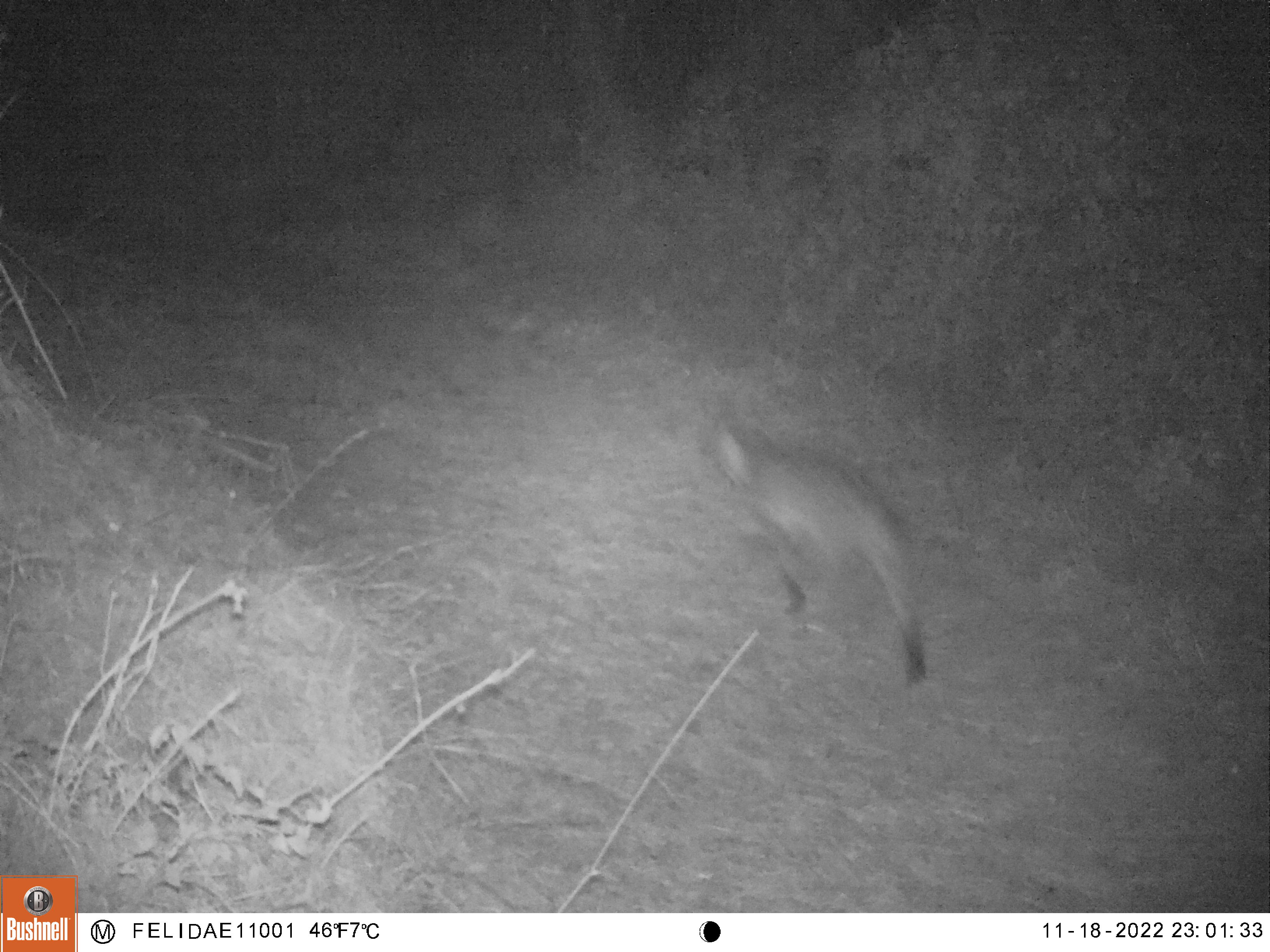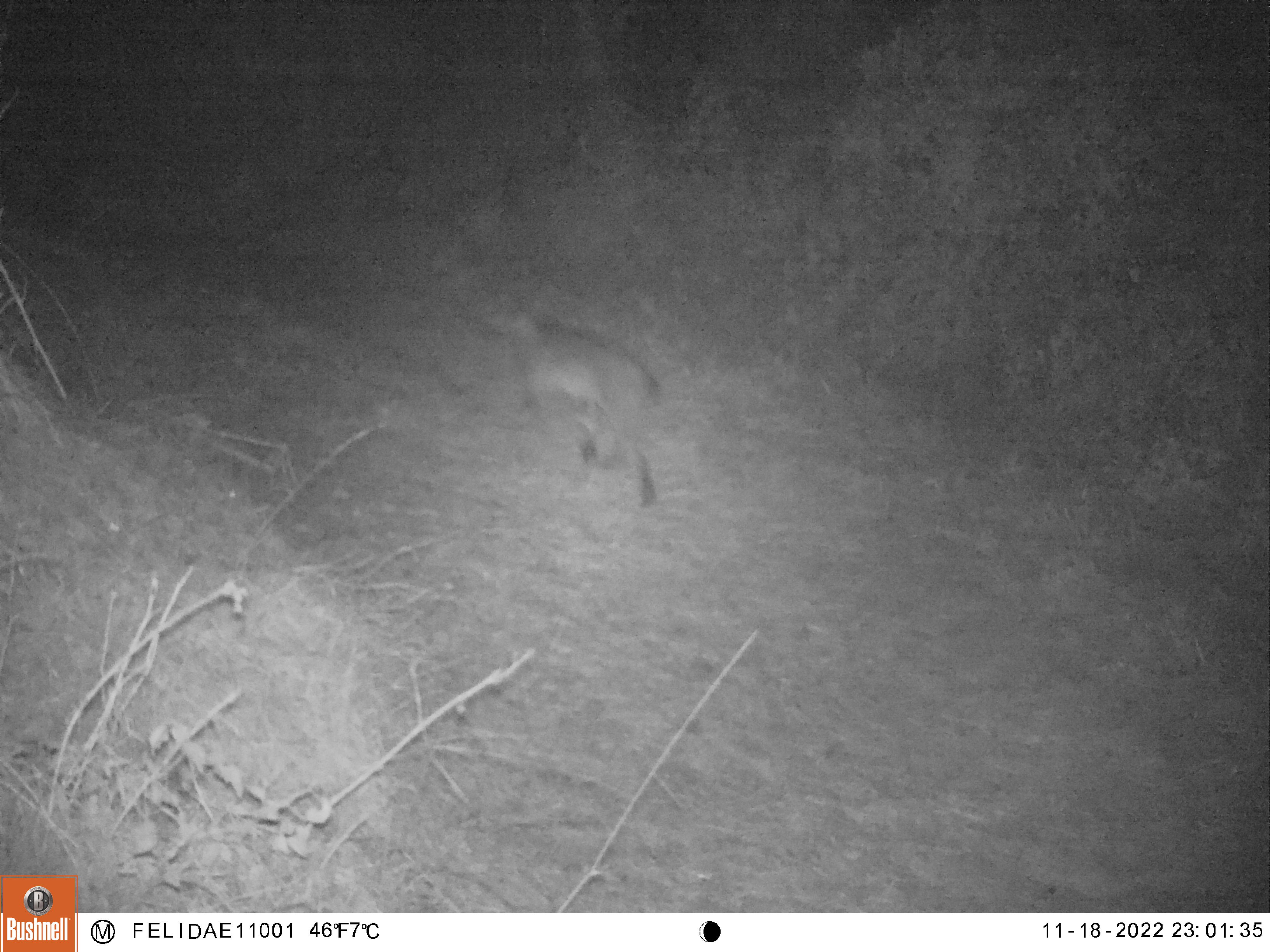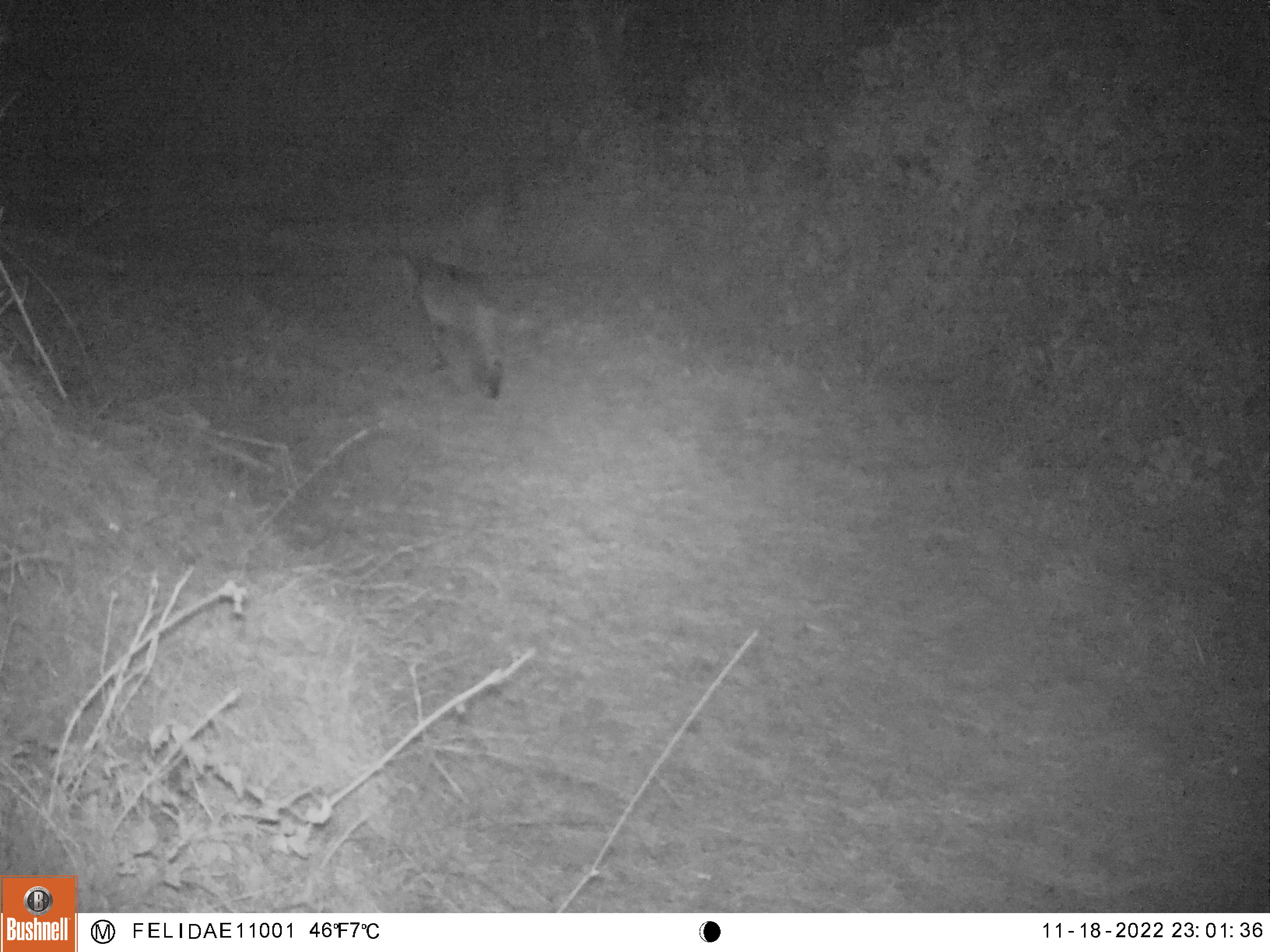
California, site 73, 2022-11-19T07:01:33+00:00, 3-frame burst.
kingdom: Animalia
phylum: Chordata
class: Mammalia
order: Carnivora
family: Felidae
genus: Lynx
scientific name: Lynx rufus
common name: bobcat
Bobcat (Lynx rufus).